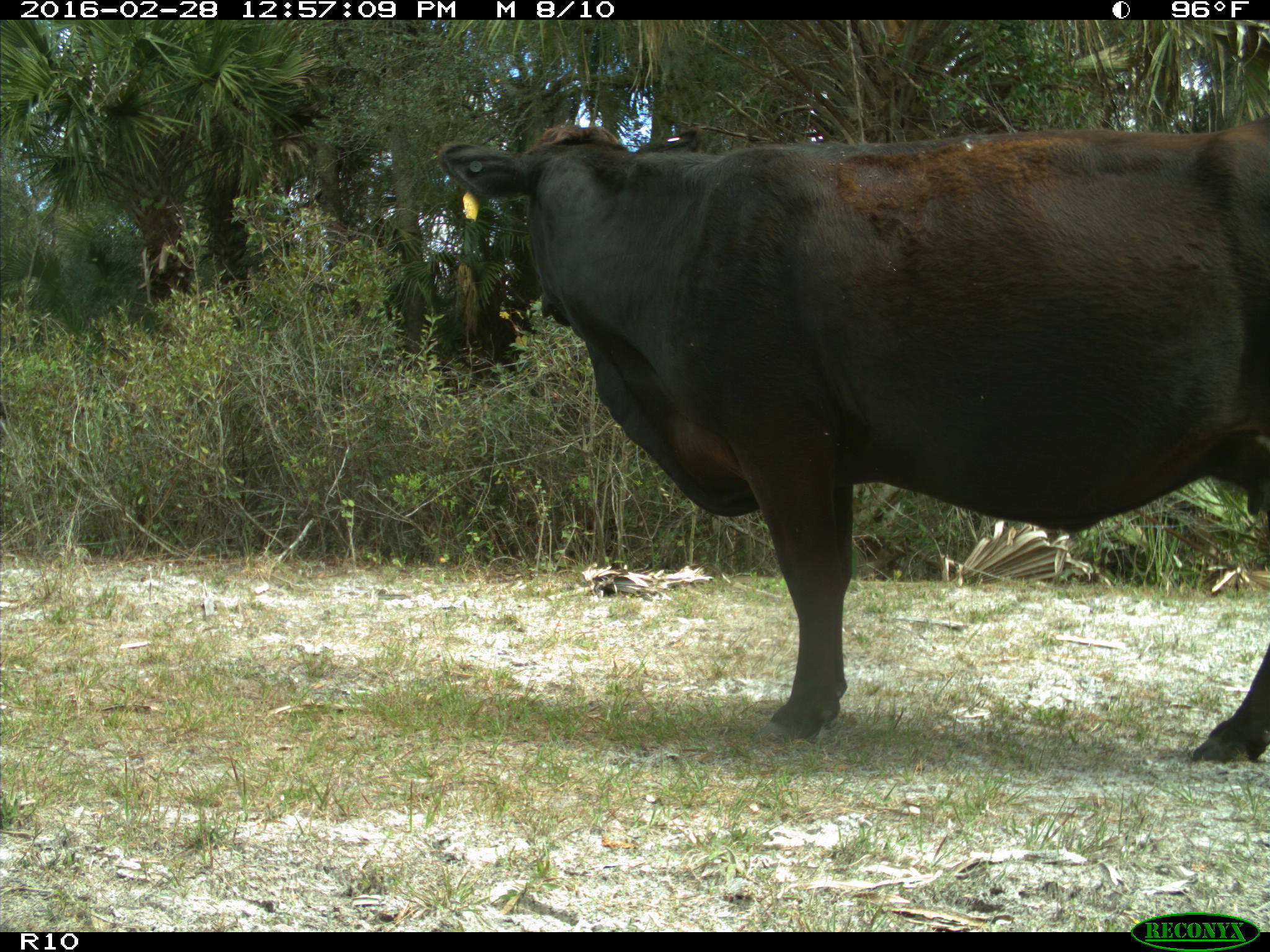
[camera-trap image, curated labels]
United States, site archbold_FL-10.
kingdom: Animalia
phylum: Chordata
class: Mammalia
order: Artiodactyla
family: Bovidae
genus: Bos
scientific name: Bos taurus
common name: domestic cow